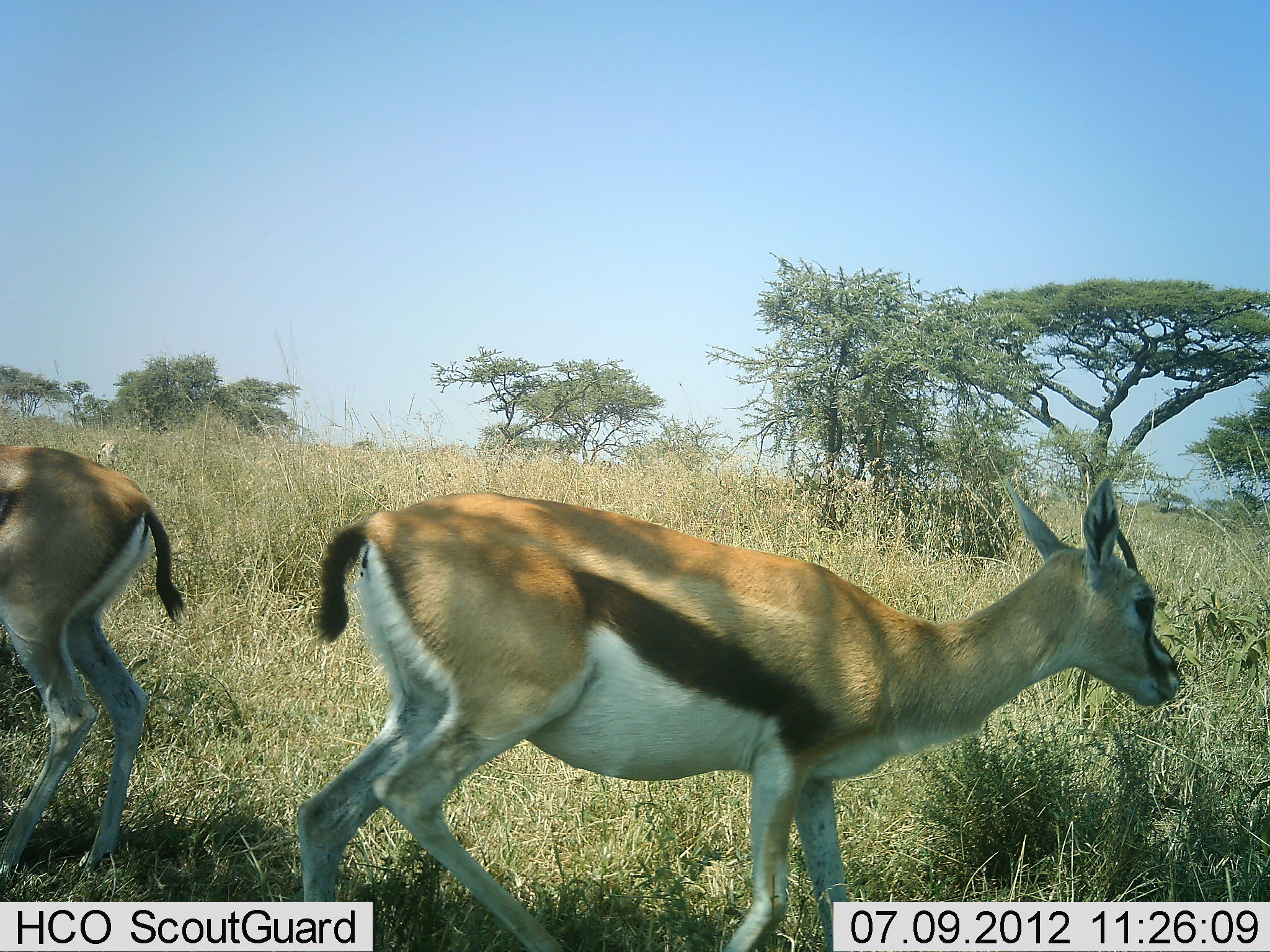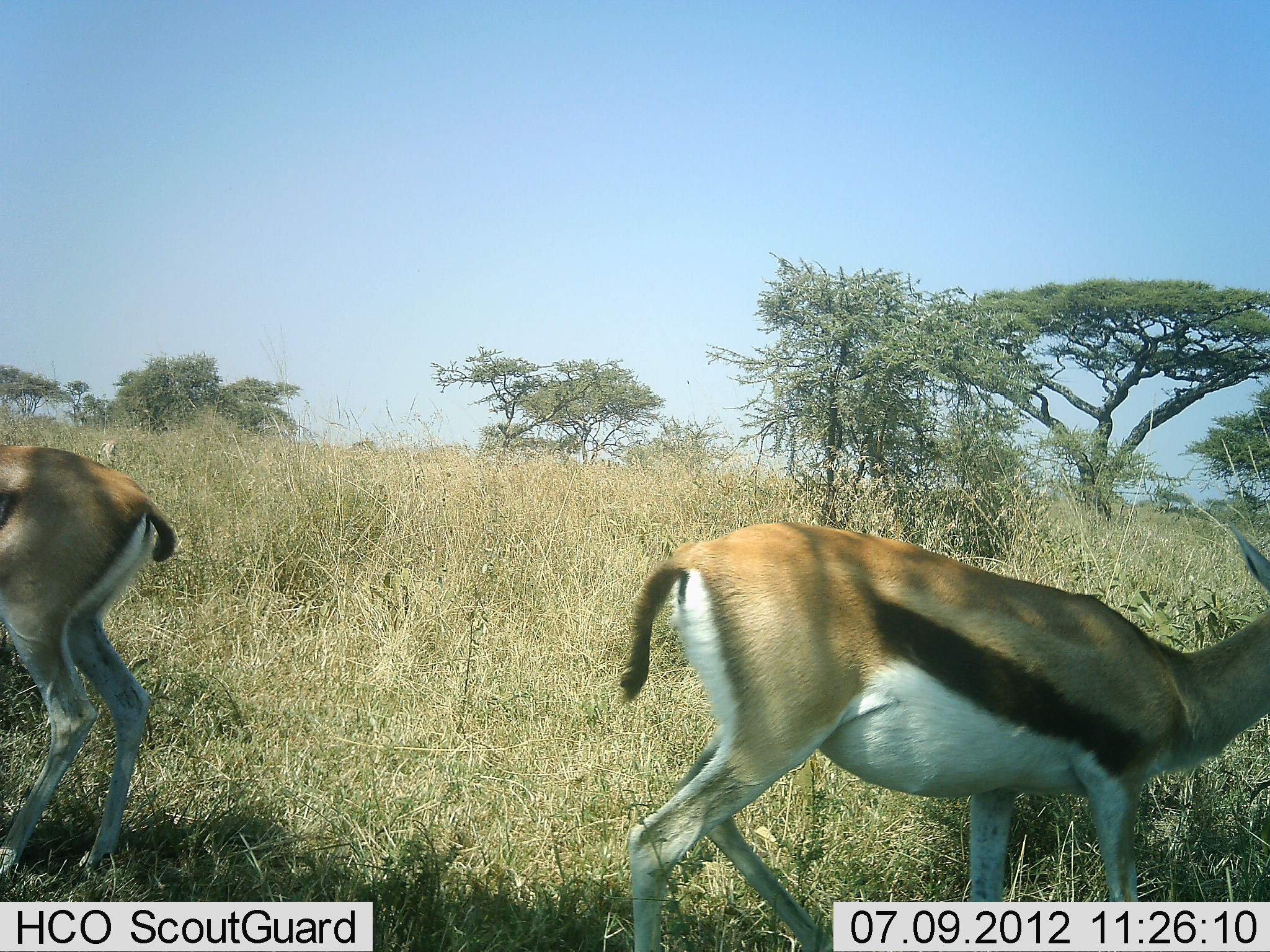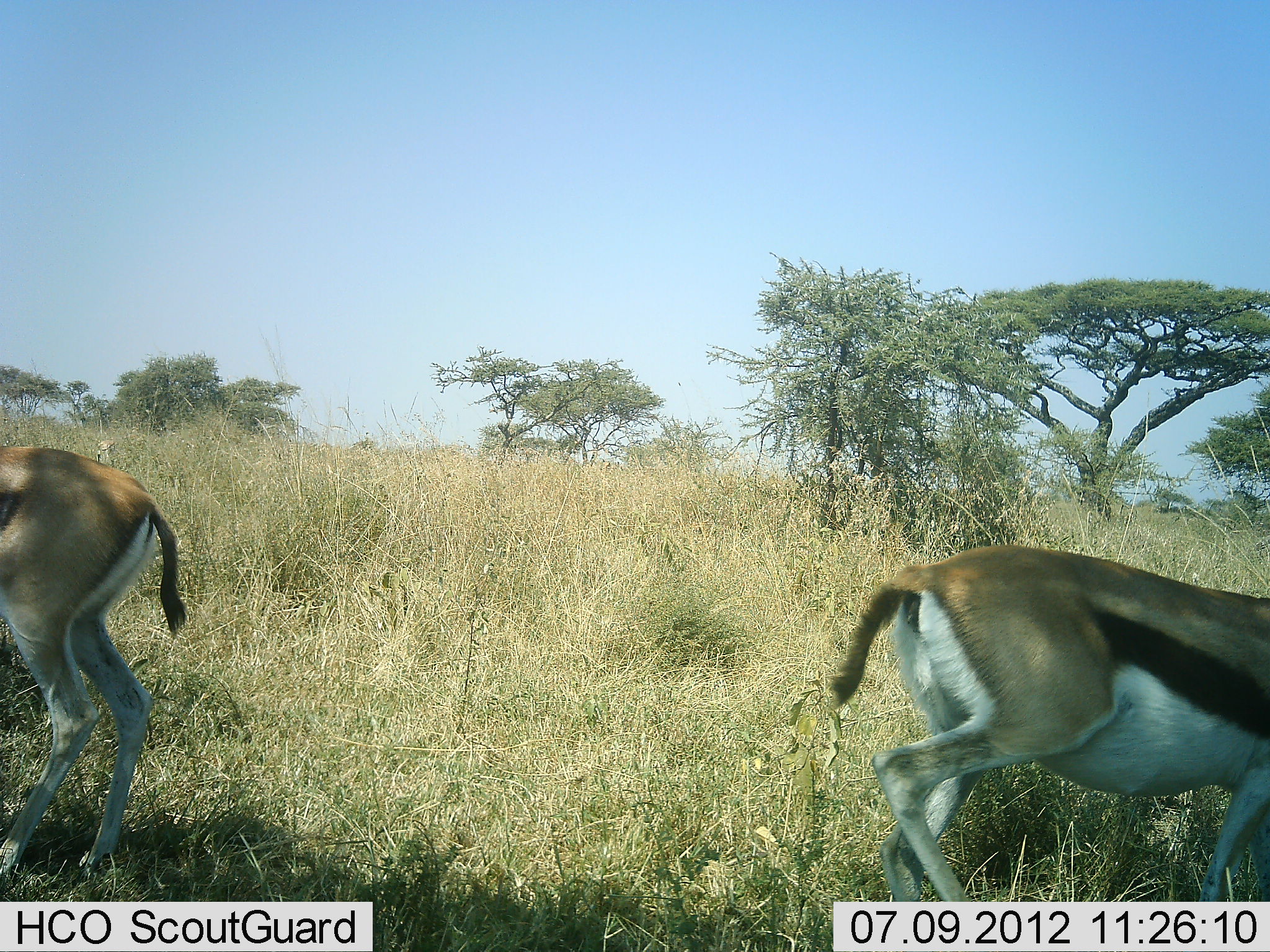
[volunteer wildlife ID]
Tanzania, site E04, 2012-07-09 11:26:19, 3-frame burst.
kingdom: Animalia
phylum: Chordata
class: Mammalia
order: Artiodactyla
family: Bovidae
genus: Eudorcas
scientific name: Eudorcas thomsonii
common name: thomson's gazelle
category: gazellethomsons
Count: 2.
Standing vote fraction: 30%.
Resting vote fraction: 0%.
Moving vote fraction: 100%.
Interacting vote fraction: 0%.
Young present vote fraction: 0%.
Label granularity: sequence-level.